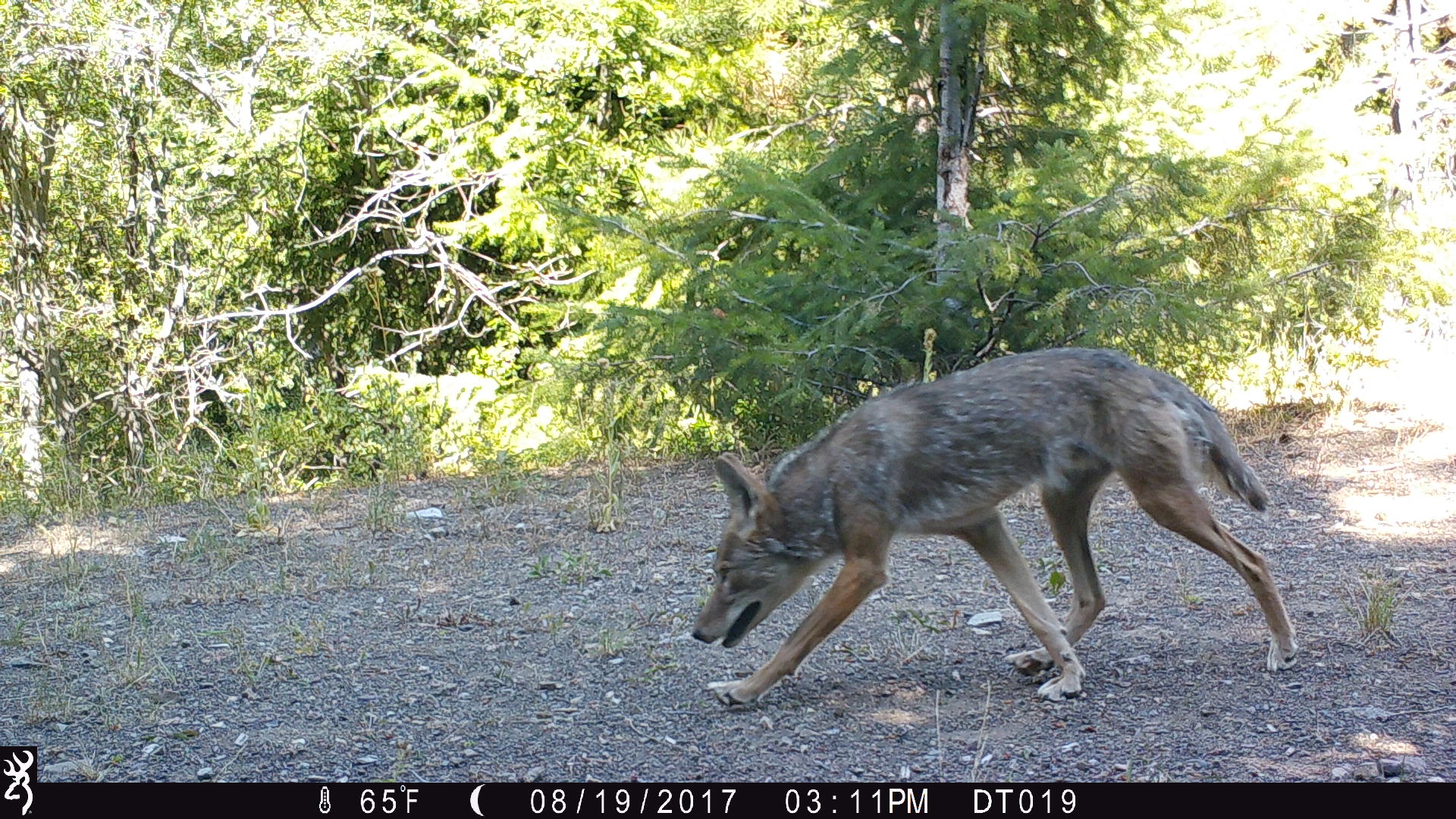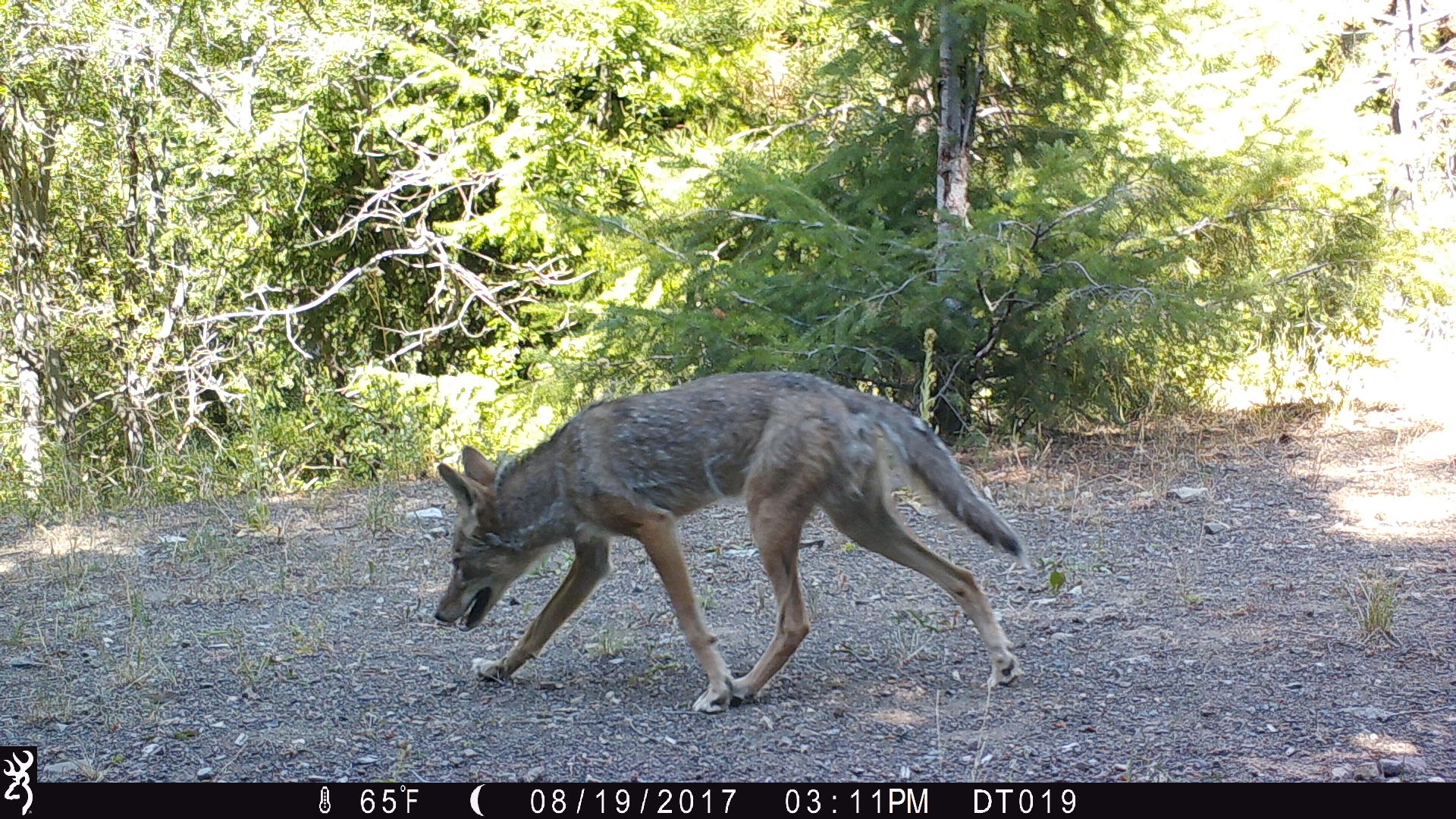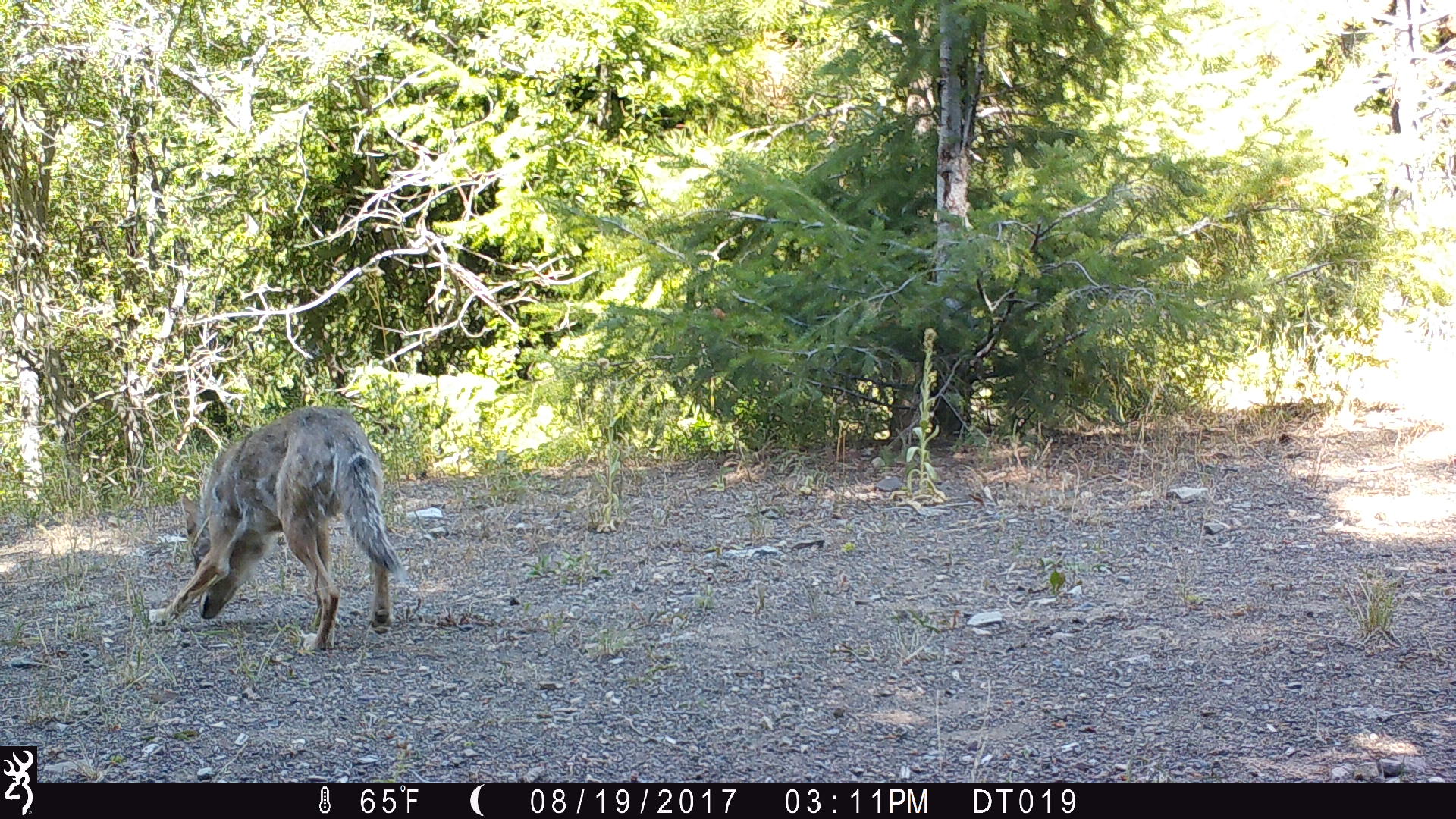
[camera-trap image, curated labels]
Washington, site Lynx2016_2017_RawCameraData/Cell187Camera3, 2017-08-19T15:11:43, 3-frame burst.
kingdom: Animalia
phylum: Chordata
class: Mammalia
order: Carnivora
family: Canidae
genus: Canis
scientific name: Canis latrans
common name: coyote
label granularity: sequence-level